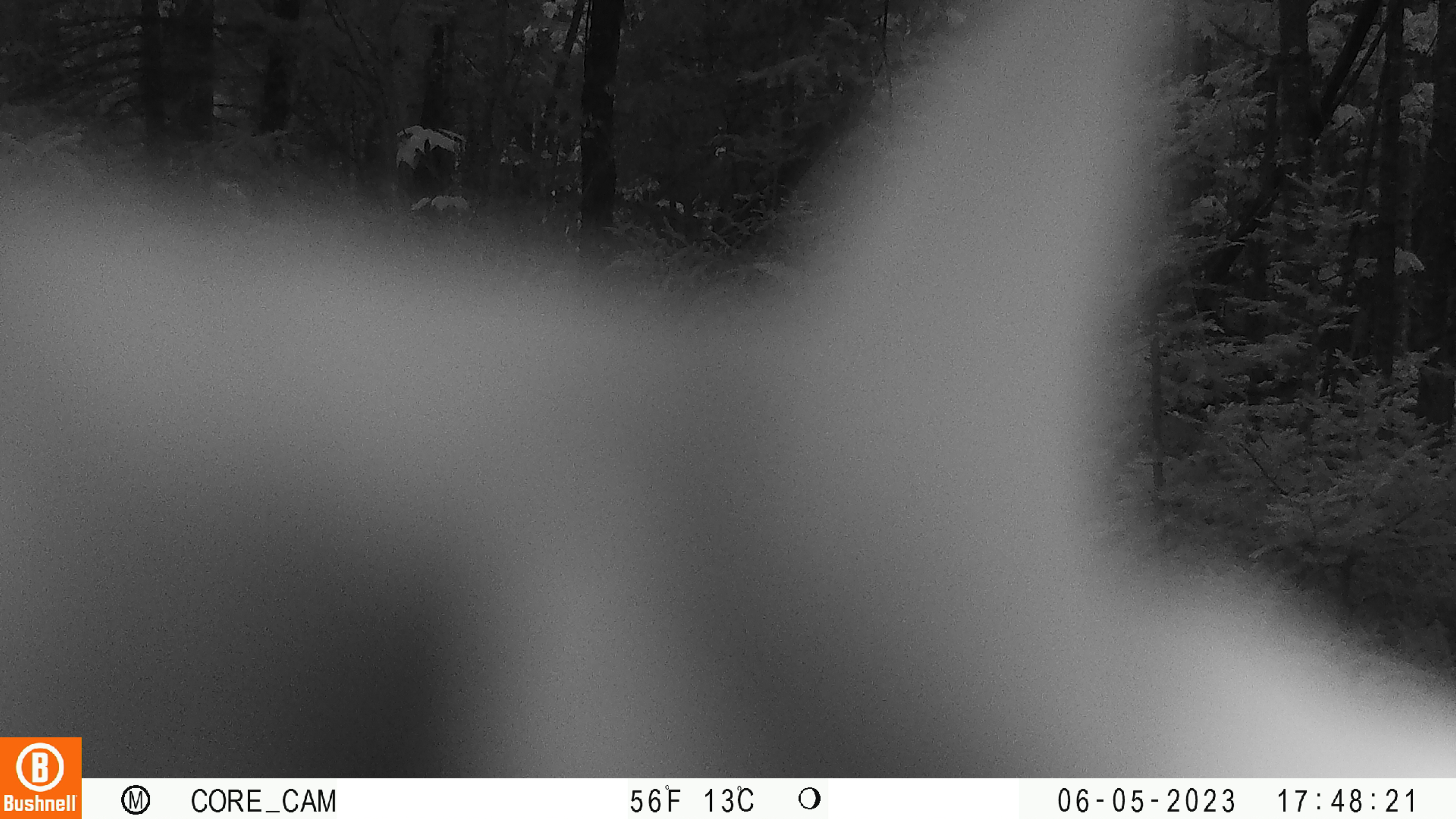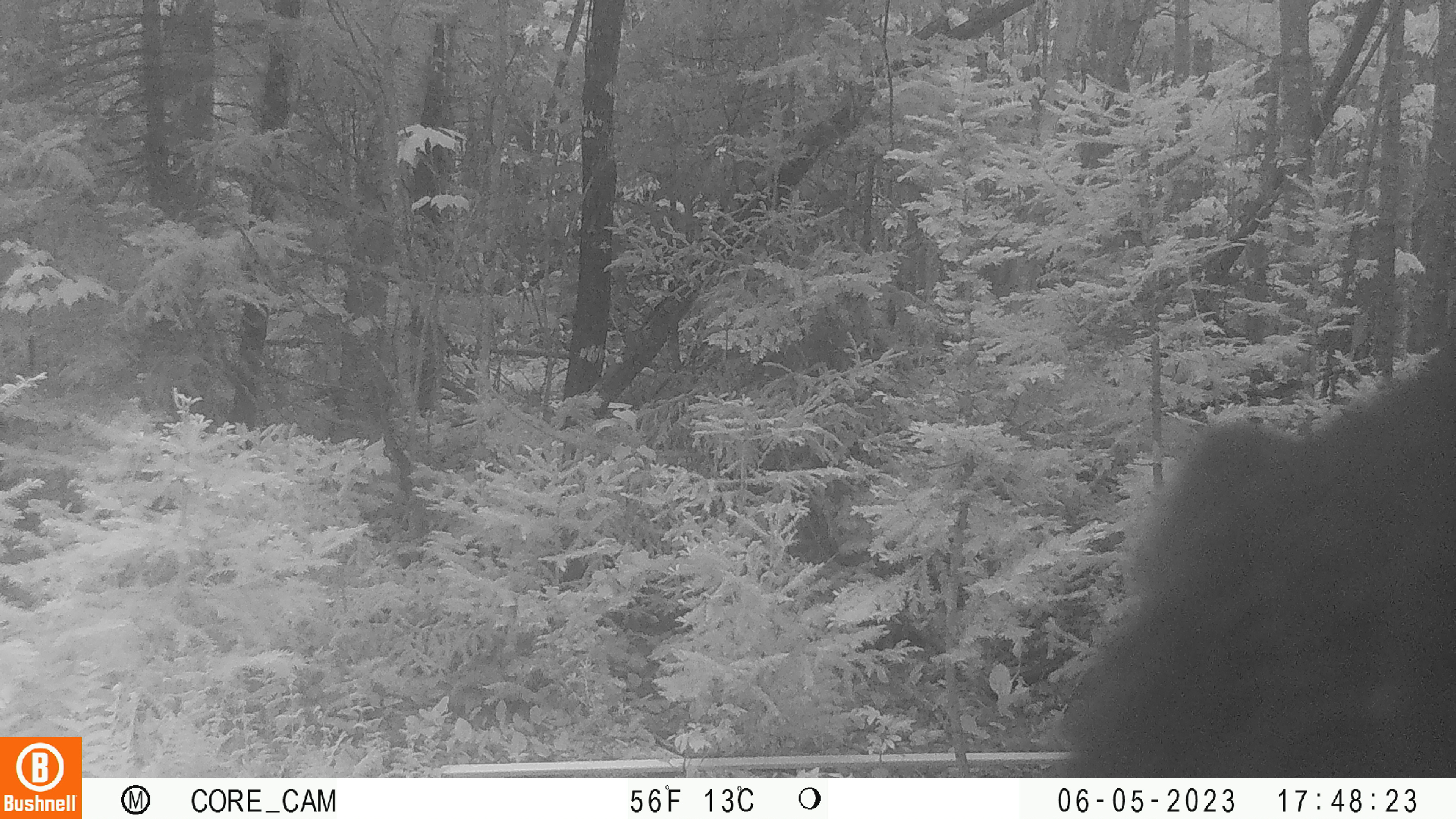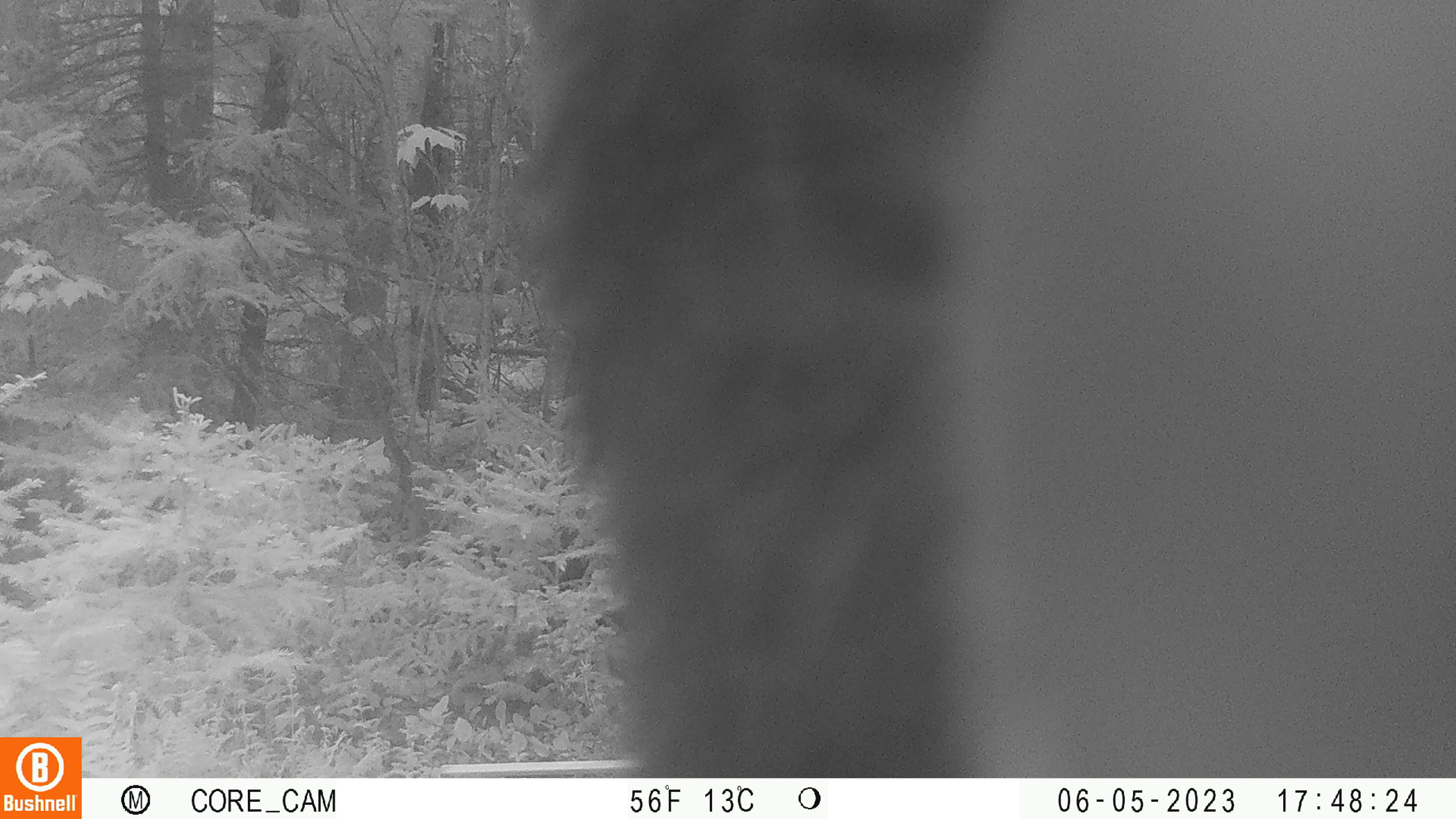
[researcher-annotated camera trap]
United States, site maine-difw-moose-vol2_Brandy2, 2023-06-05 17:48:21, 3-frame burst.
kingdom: Animalia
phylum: Chordata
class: Mammalia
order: Carnivora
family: Ursidae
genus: Ursus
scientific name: Ursus americanus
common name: black bear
Black bear (Ursus americanus).